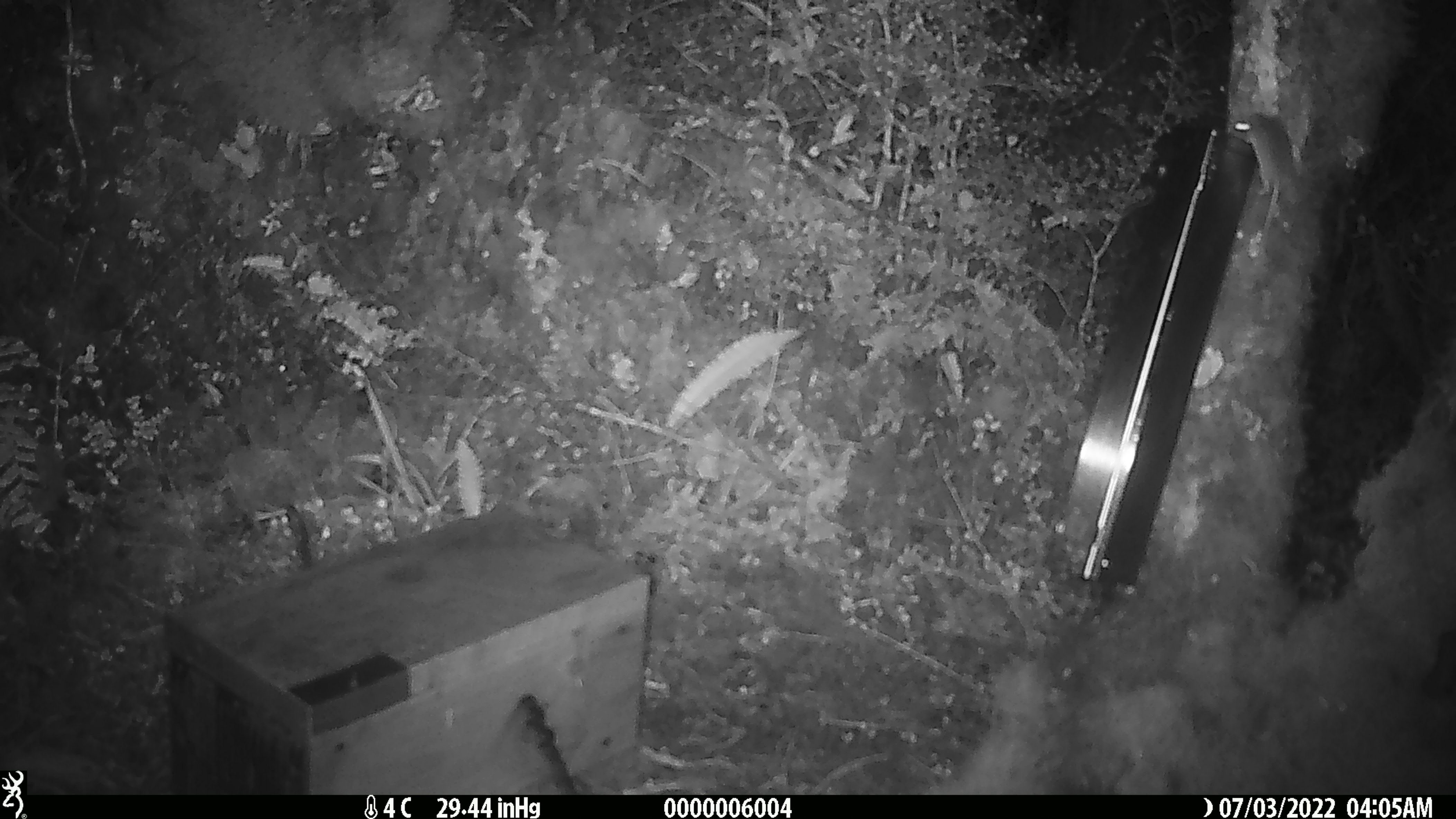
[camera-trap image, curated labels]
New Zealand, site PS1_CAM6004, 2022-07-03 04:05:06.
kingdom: Animalia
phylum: Chordata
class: Mammalia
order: Rodentia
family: Muridae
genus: Mus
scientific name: Mus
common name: mouse